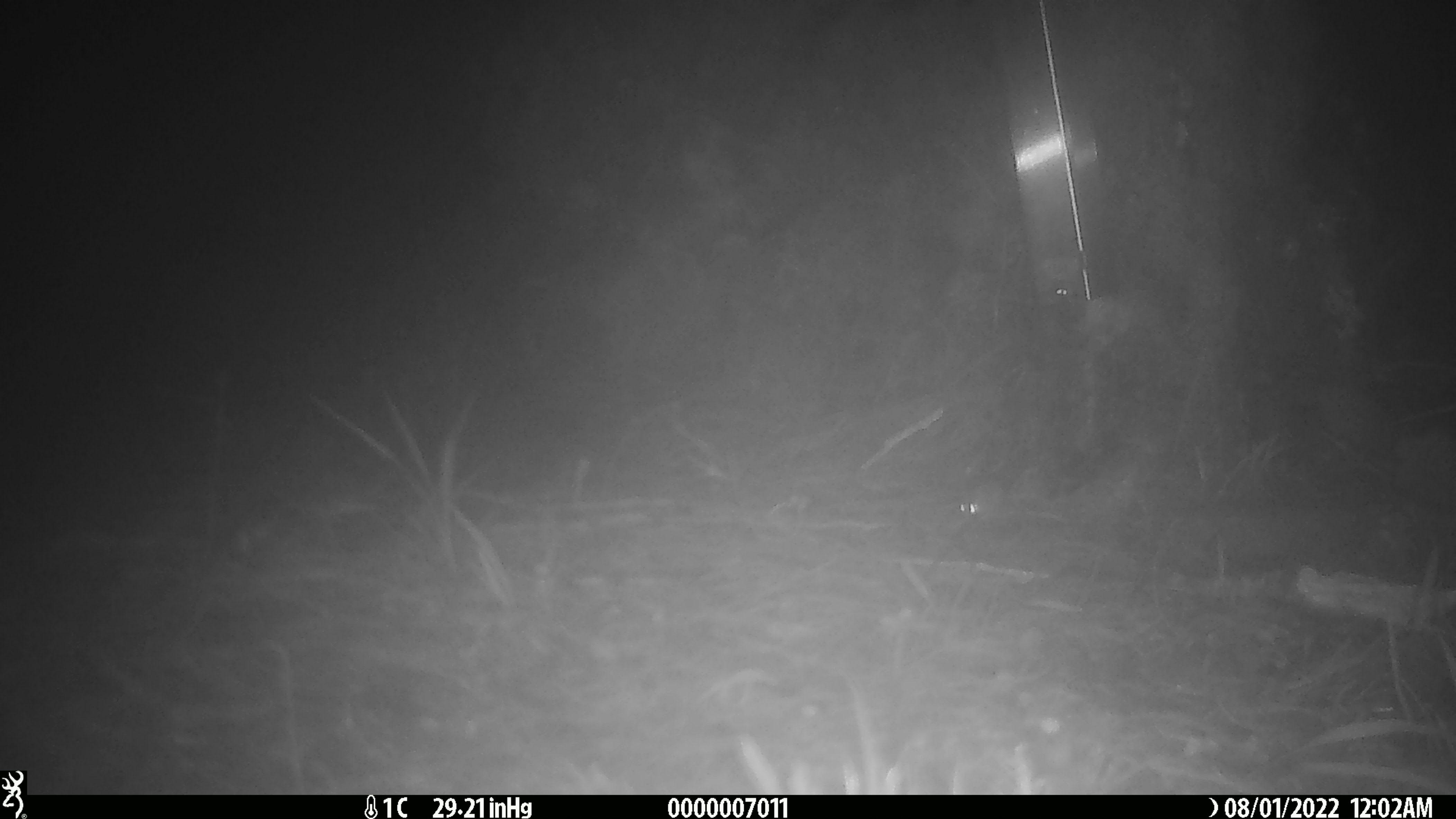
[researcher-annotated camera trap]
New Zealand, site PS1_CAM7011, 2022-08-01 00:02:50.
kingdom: Animalia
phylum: Chordata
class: Mammalia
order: Rodentia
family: Muridae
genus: Mus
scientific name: Mus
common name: mouse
Mouse (Mus).